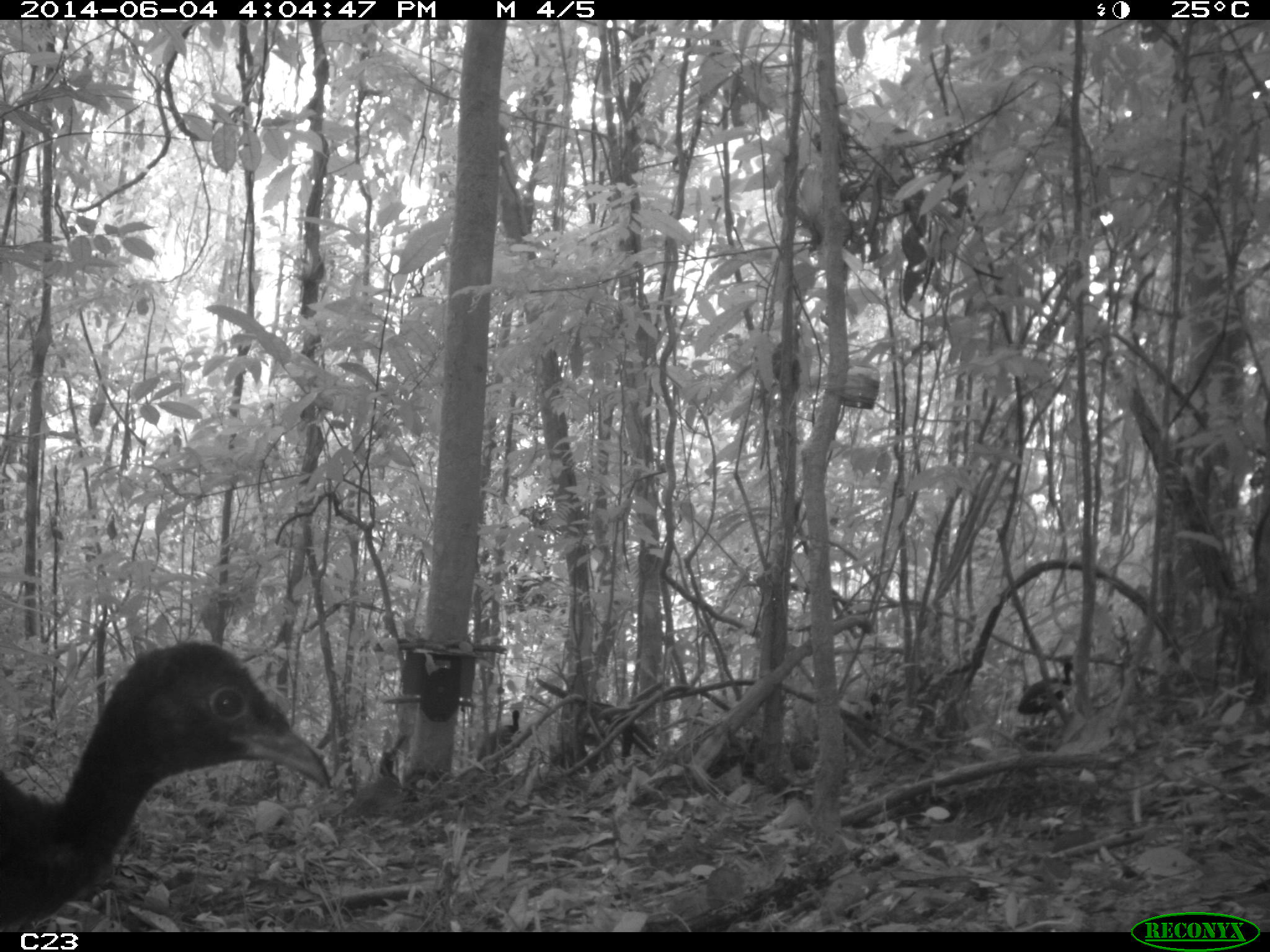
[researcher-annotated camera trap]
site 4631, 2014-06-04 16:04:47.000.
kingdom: Animalia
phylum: Chordata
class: Aves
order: Gruiformes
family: Psophiidae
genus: Psophia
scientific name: Psophia crepitans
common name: gray-winged trumpeter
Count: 5.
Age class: adult.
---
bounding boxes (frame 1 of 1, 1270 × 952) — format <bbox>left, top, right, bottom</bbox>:
psophia crepitans: <bbox>0, 641, 332, 932</bbox>; <bbox>1017, 658, 1076, 729</bbox>; <bbox>477, 707, 521, 757</bbox>